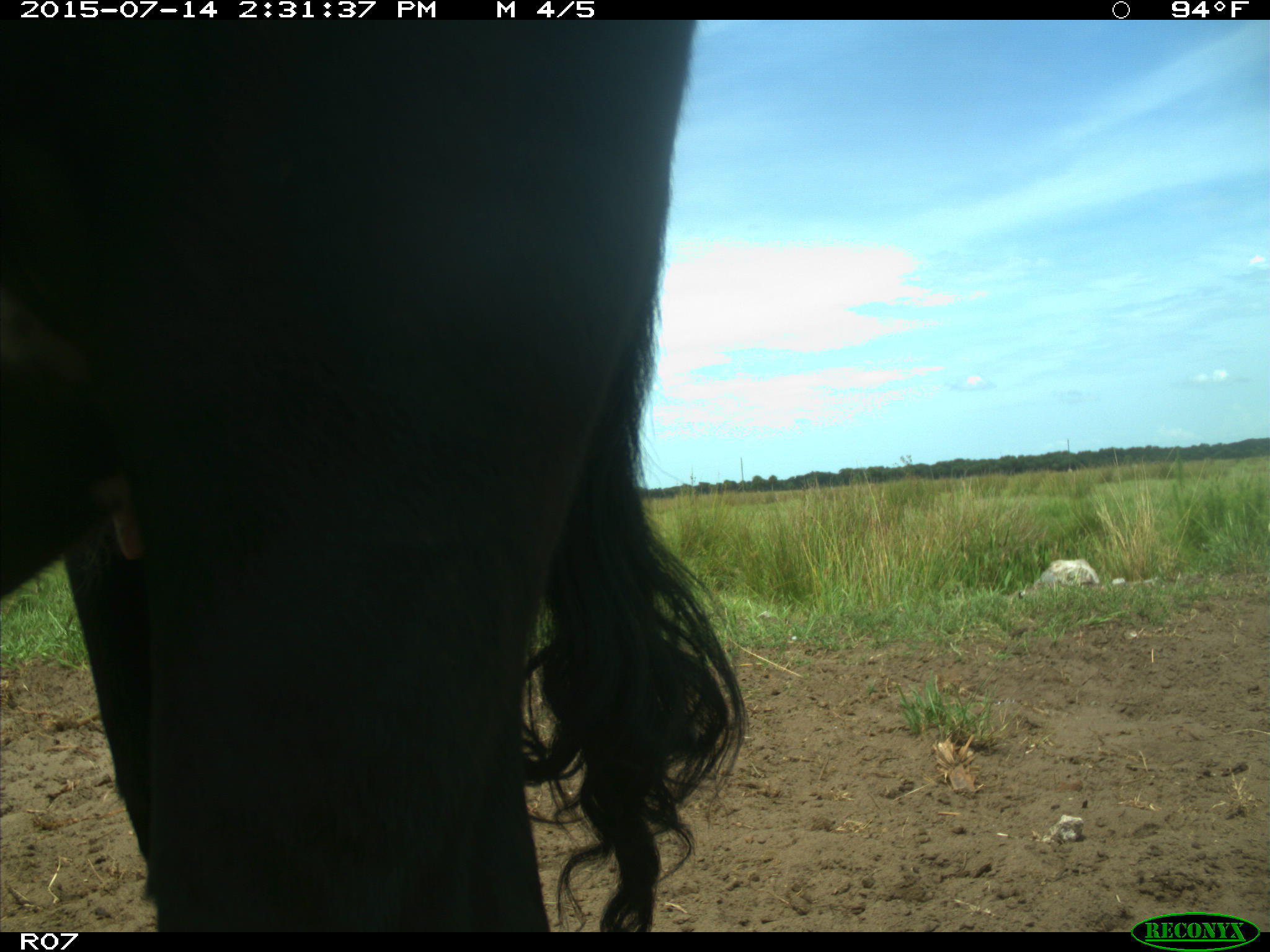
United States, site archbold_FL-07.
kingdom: Animalia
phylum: Chordata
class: Mammalia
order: Artiodactyla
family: Bovidae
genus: Bos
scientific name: Bos taurus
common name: domestic cow